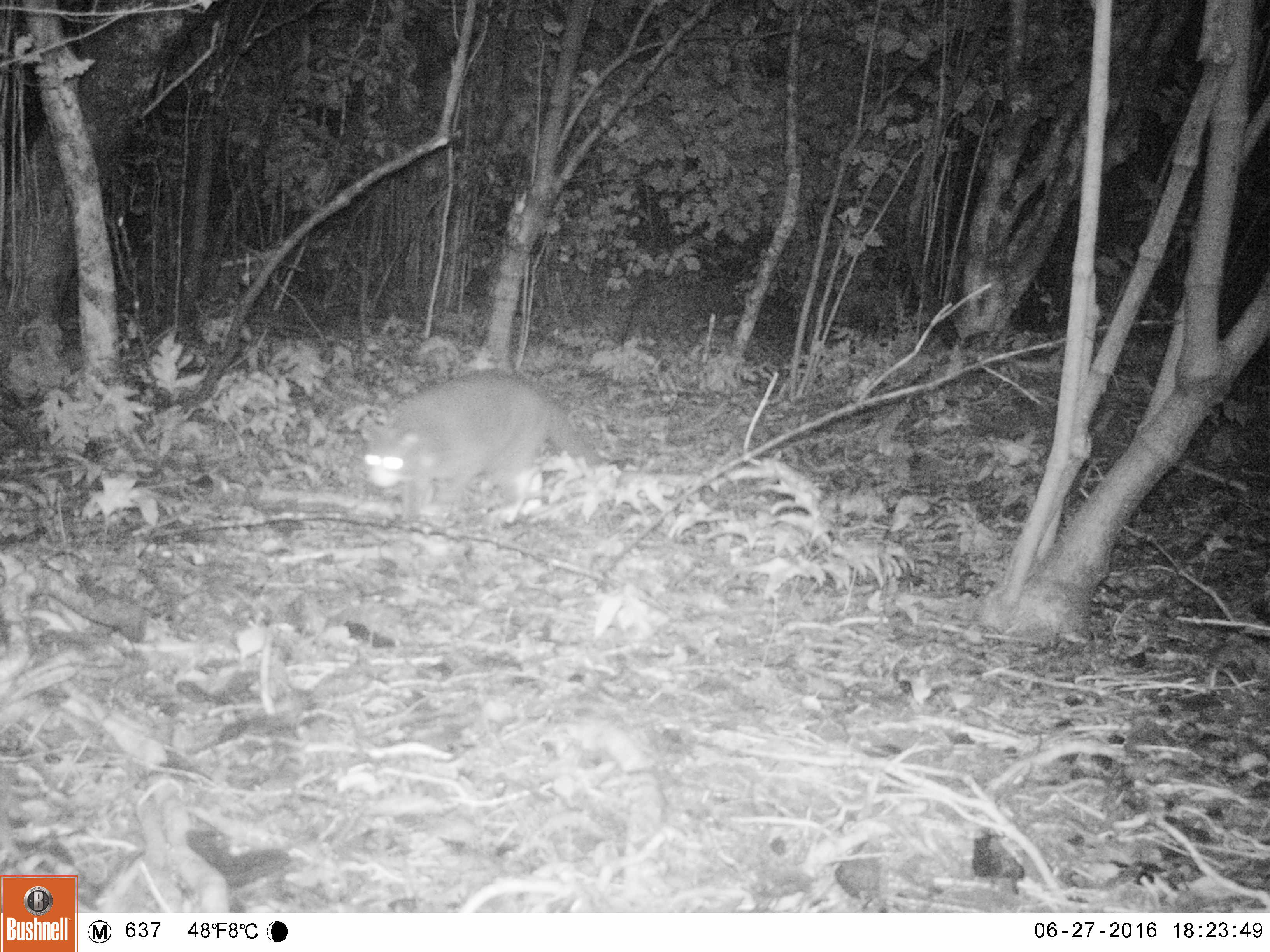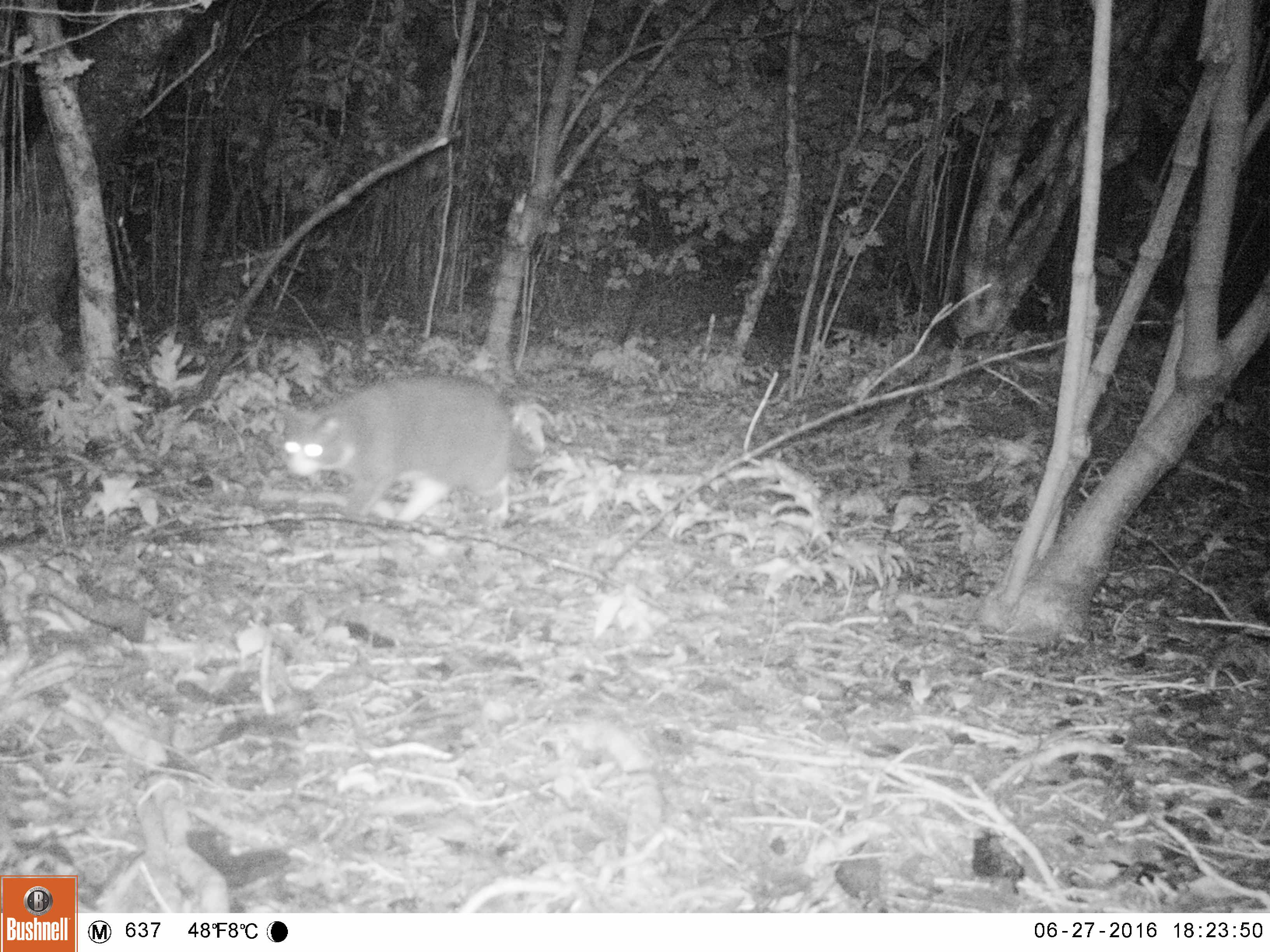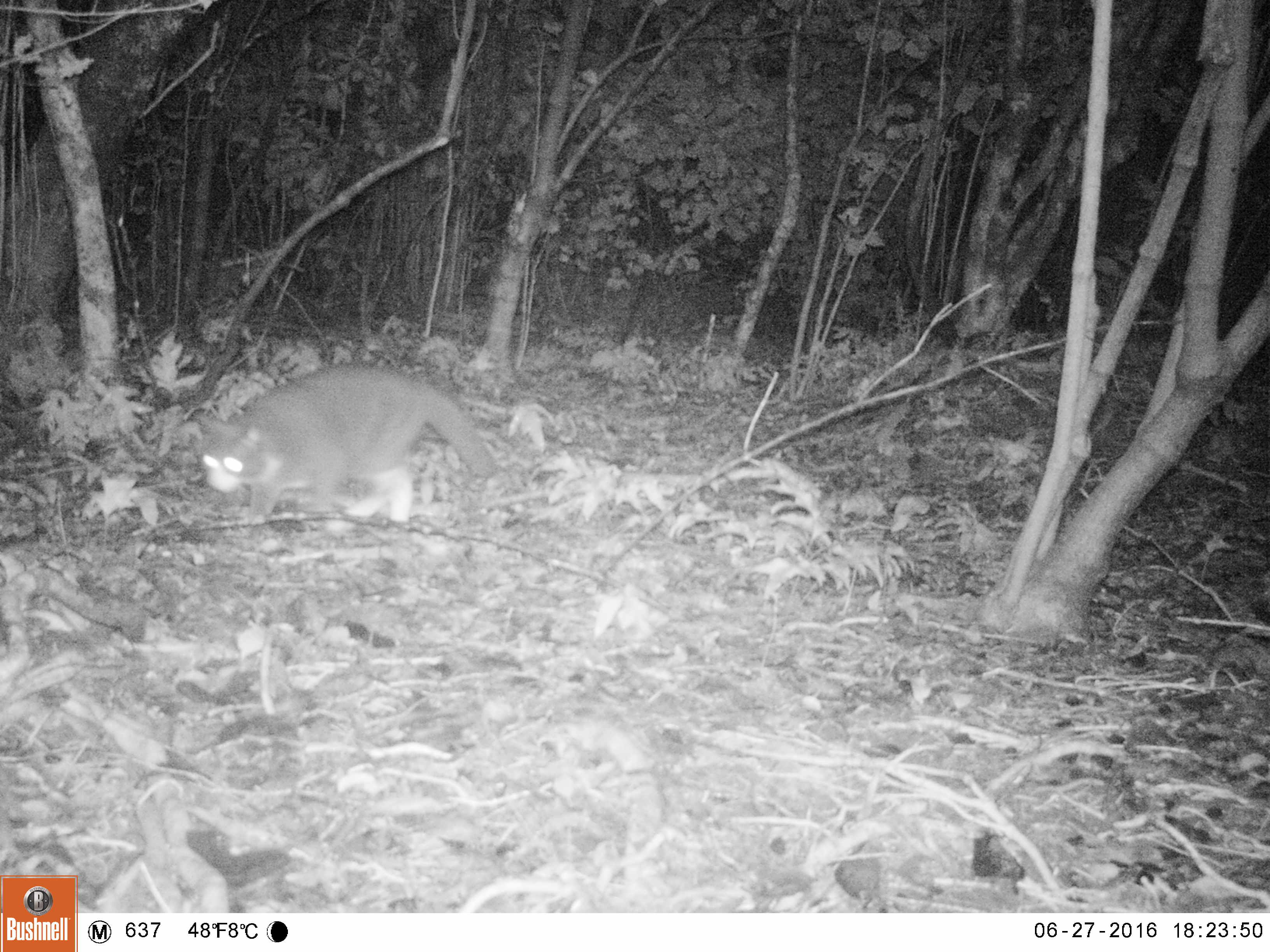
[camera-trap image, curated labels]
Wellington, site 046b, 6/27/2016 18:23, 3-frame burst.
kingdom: Animalia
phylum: Chordata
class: Mammalia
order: Carnivora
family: Felidae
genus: Felis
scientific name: Felis catus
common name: cat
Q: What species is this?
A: Cat (Felis catus).